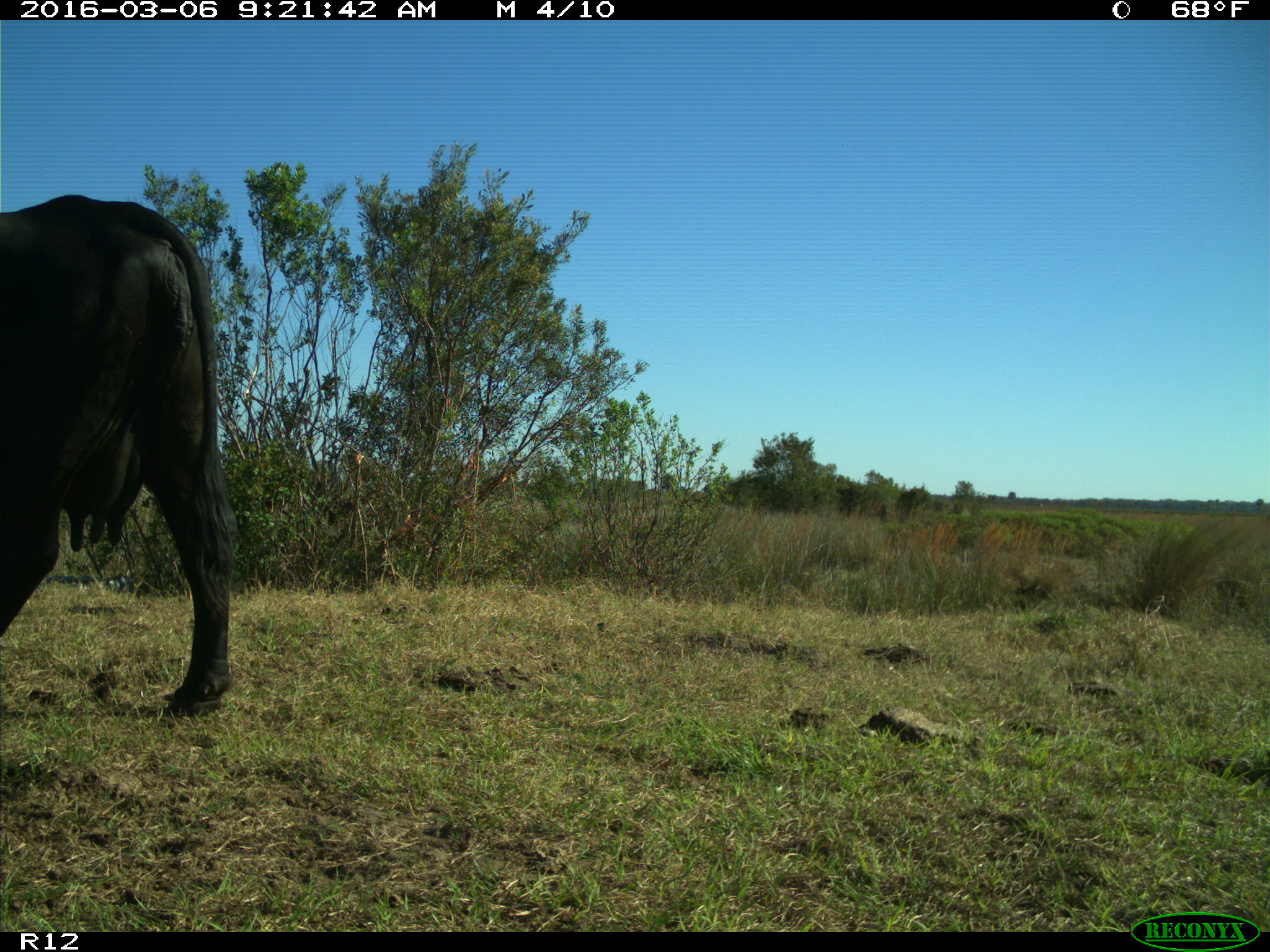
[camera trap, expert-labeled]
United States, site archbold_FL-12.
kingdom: Animalia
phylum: Chordata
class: Mammalia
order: Artiodactyla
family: Bovidae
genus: Bos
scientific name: Bos taurus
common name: domestic cow